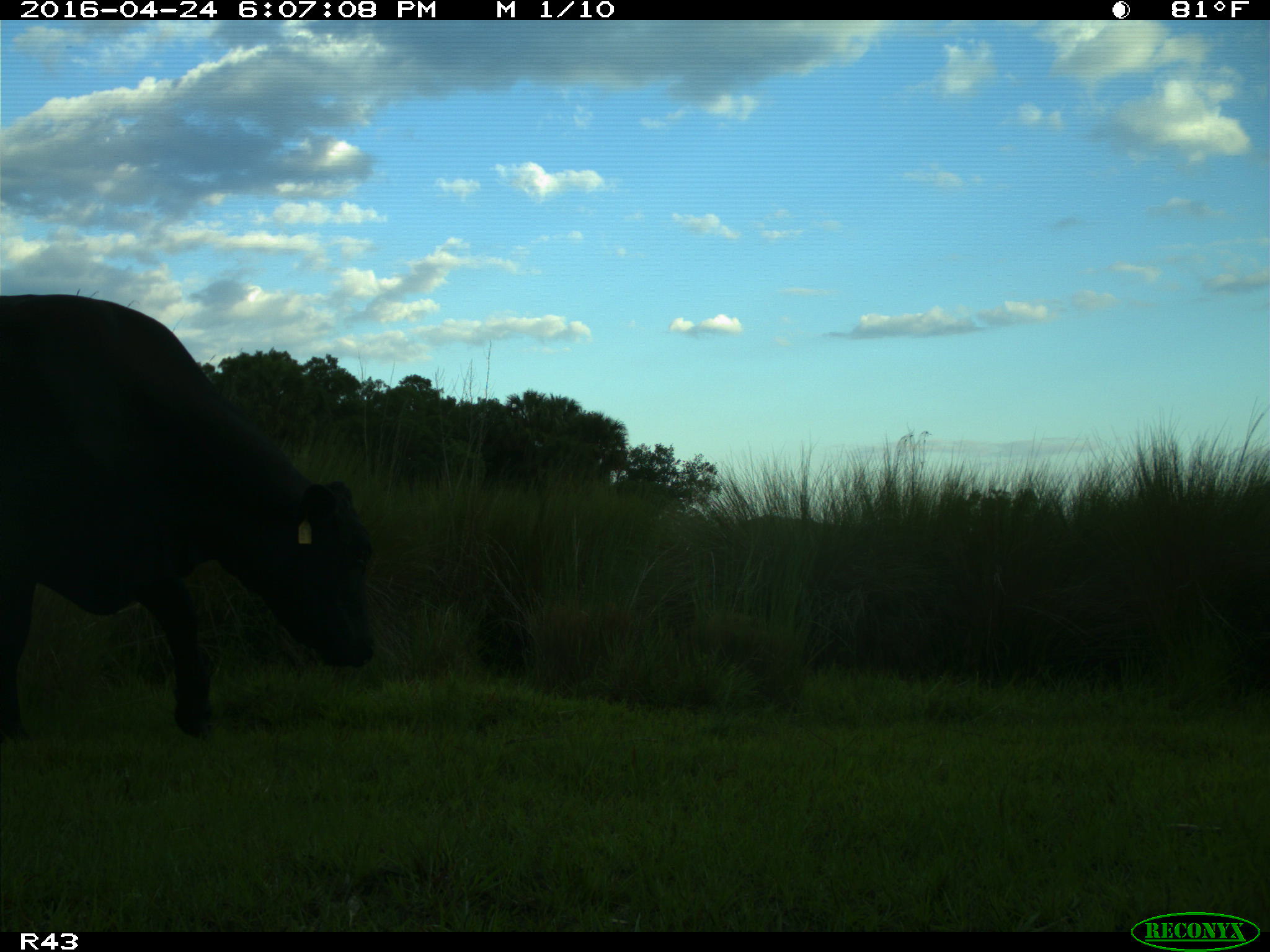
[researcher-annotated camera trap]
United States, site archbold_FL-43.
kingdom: Animalia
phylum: Chordata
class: Mammalia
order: Artiodactyla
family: Bovidae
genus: Bos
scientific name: Bos taurus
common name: domestic cow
Bos taurus (domestic cow).